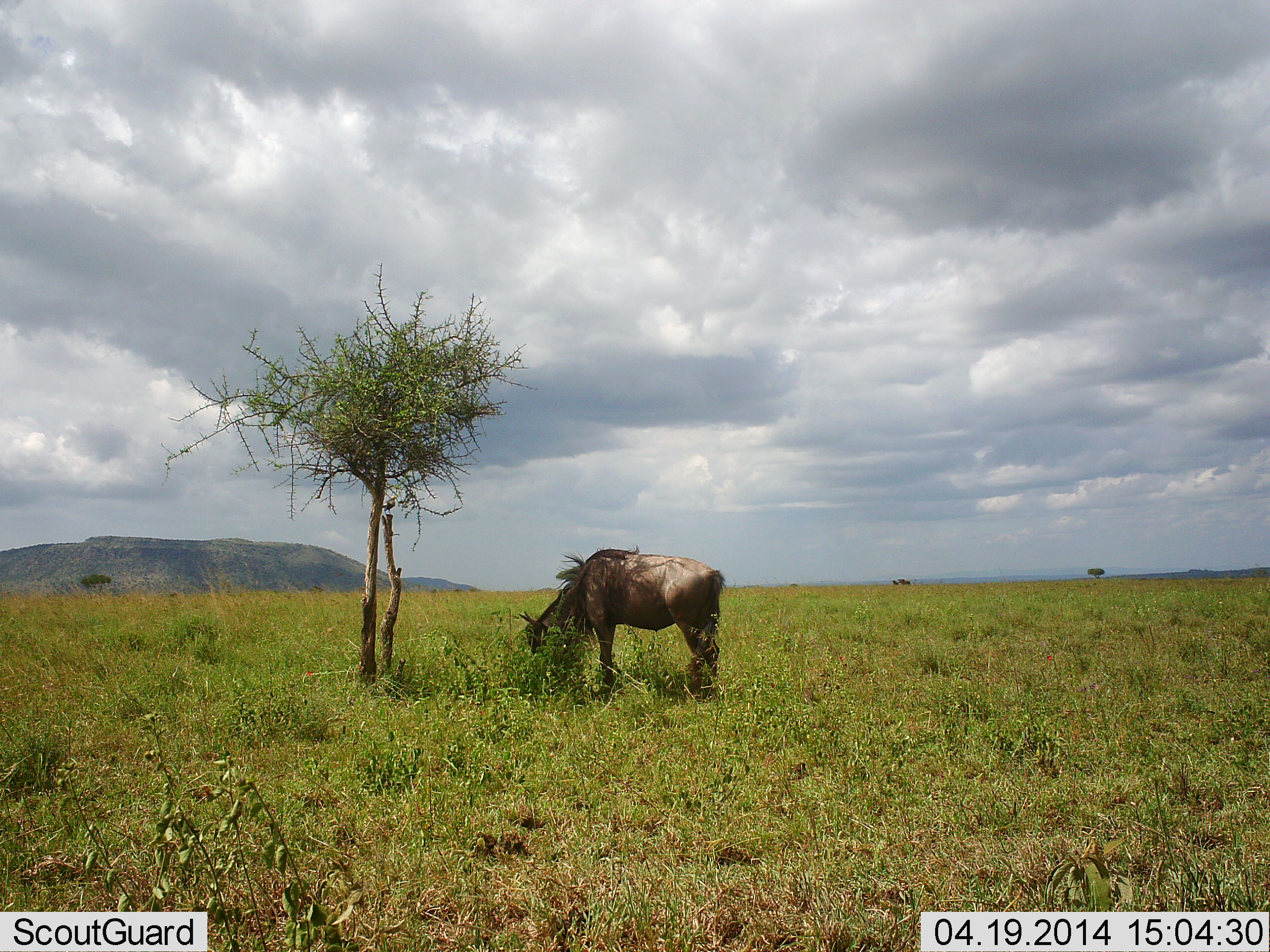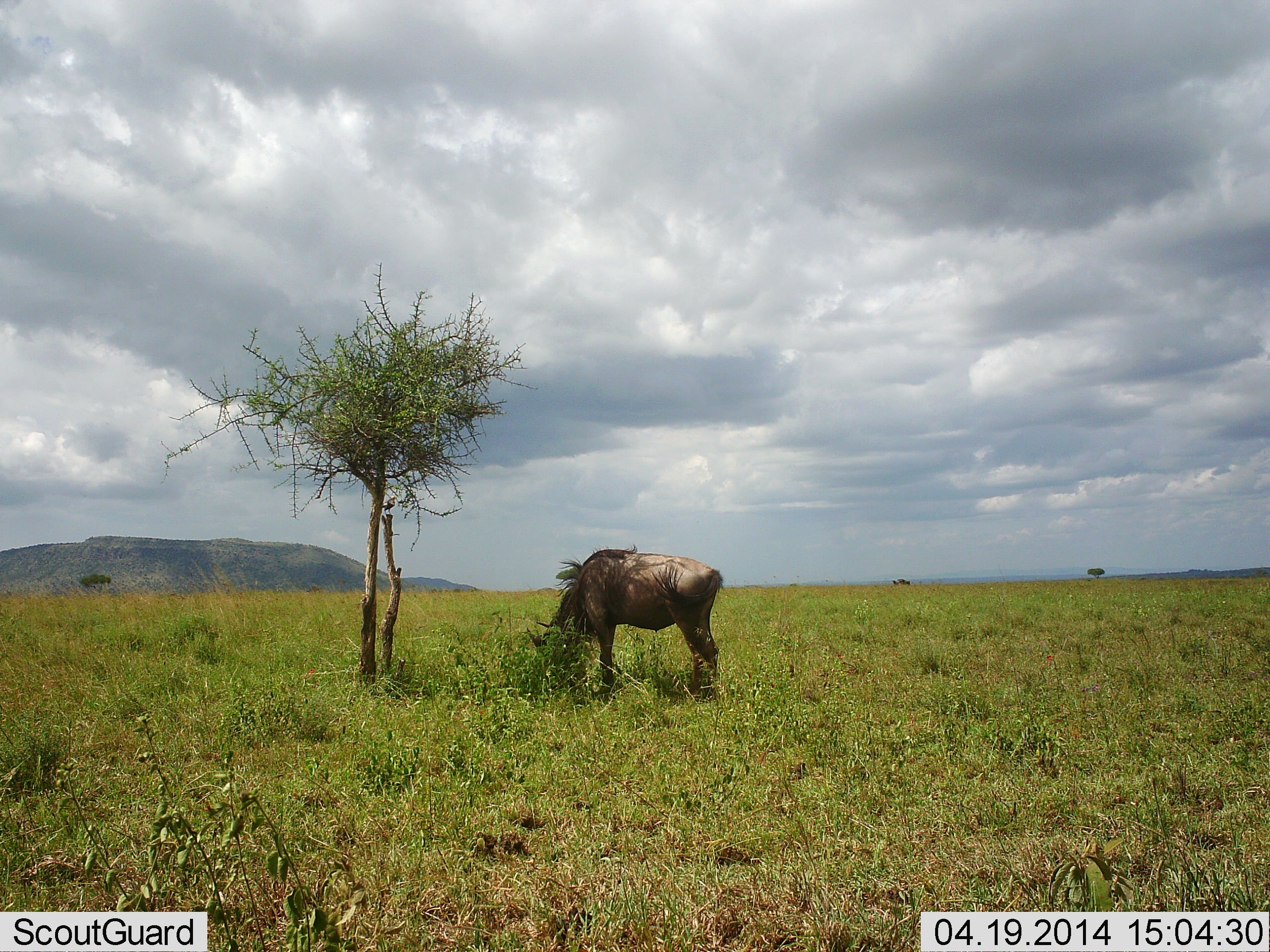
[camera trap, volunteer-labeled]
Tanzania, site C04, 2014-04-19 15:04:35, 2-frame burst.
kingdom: Animalia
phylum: Chordata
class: Mammalia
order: Artiodactyla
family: Bovidae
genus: Connochaetes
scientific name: Connochaetes taurinus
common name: blue wildebeest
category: wildebeest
Wildebeest (blue wildebeest) (Connochaetes taurinus), count 1. Behavior (volunteer vote fractions): standing 30%, resting 0%, moving 0%, interacting 0%. Young present (vote fraction): 0%. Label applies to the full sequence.